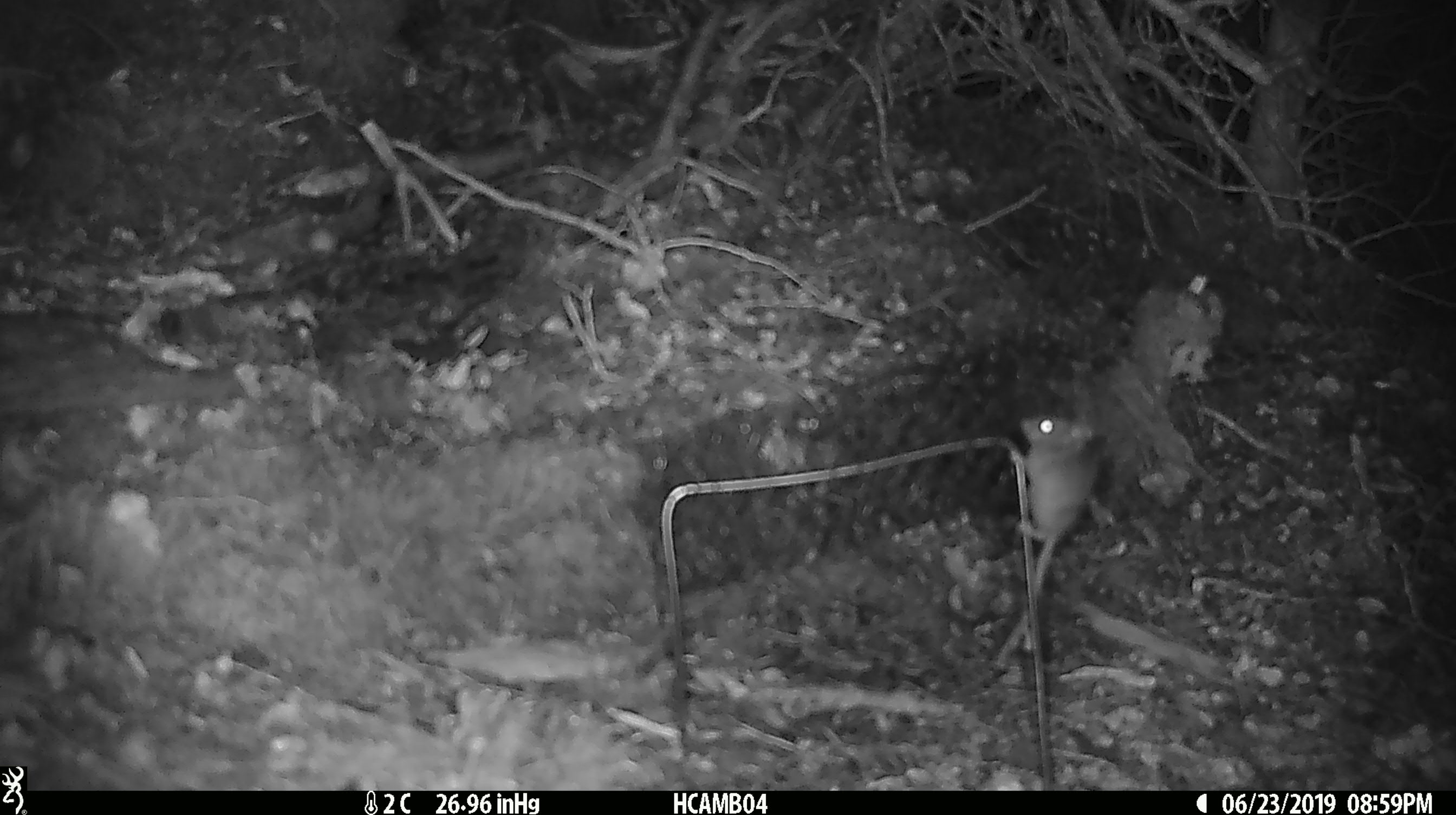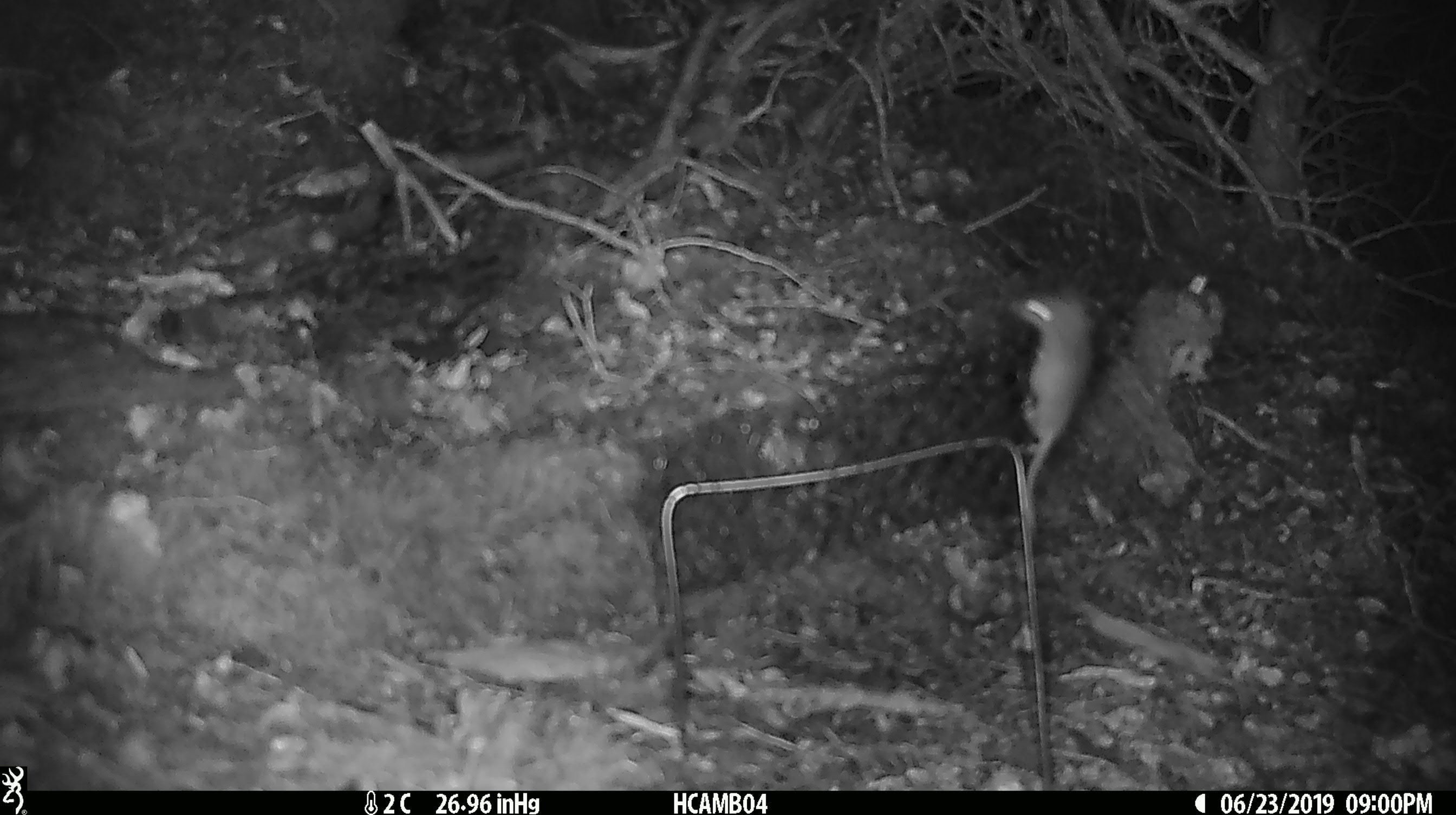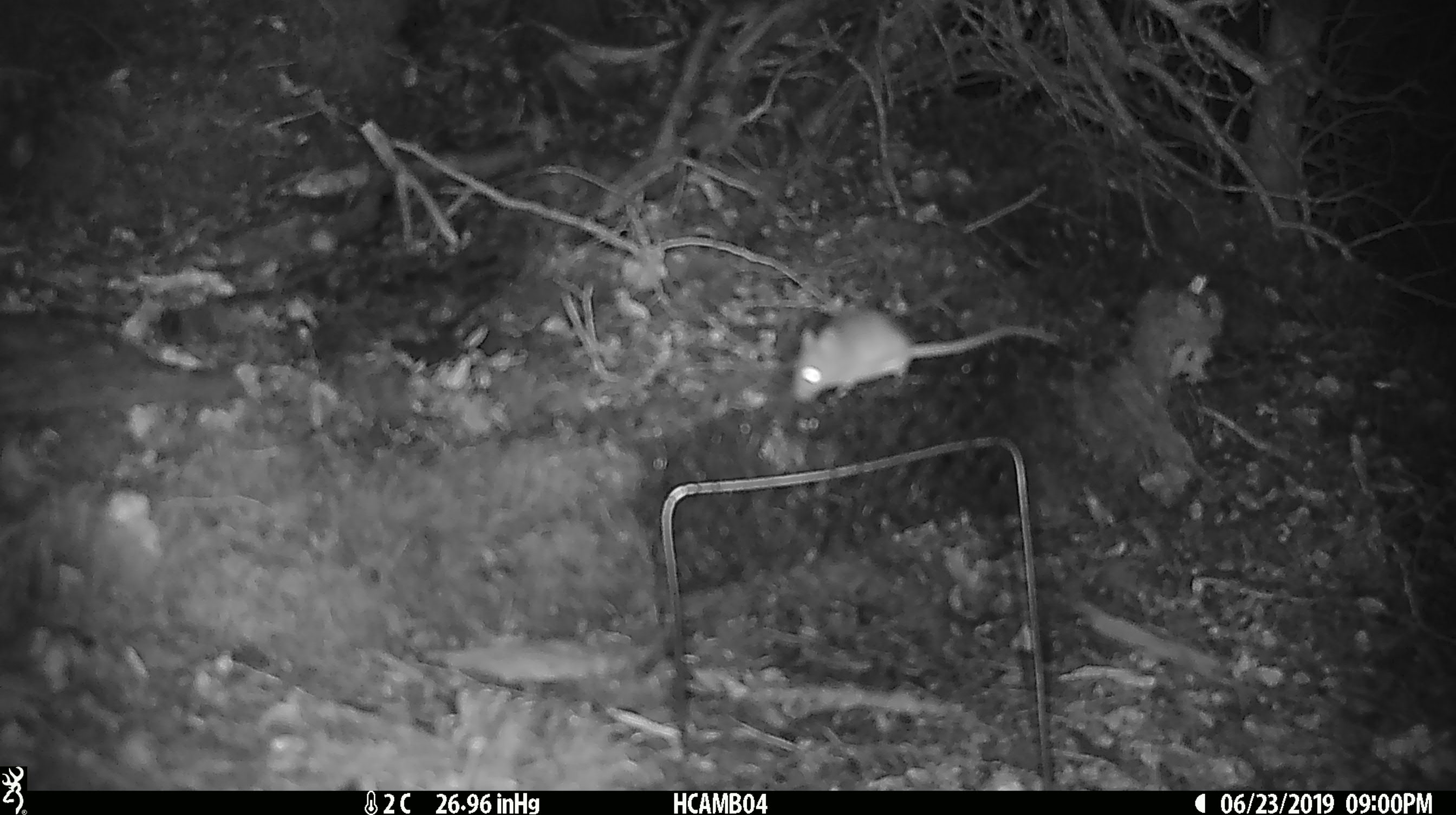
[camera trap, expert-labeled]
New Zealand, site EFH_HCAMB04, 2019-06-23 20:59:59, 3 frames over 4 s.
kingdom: Animalia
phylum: Chordata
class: Mammalia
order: Rodentia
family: Muridae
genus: Mus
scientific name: Mus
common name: mouse